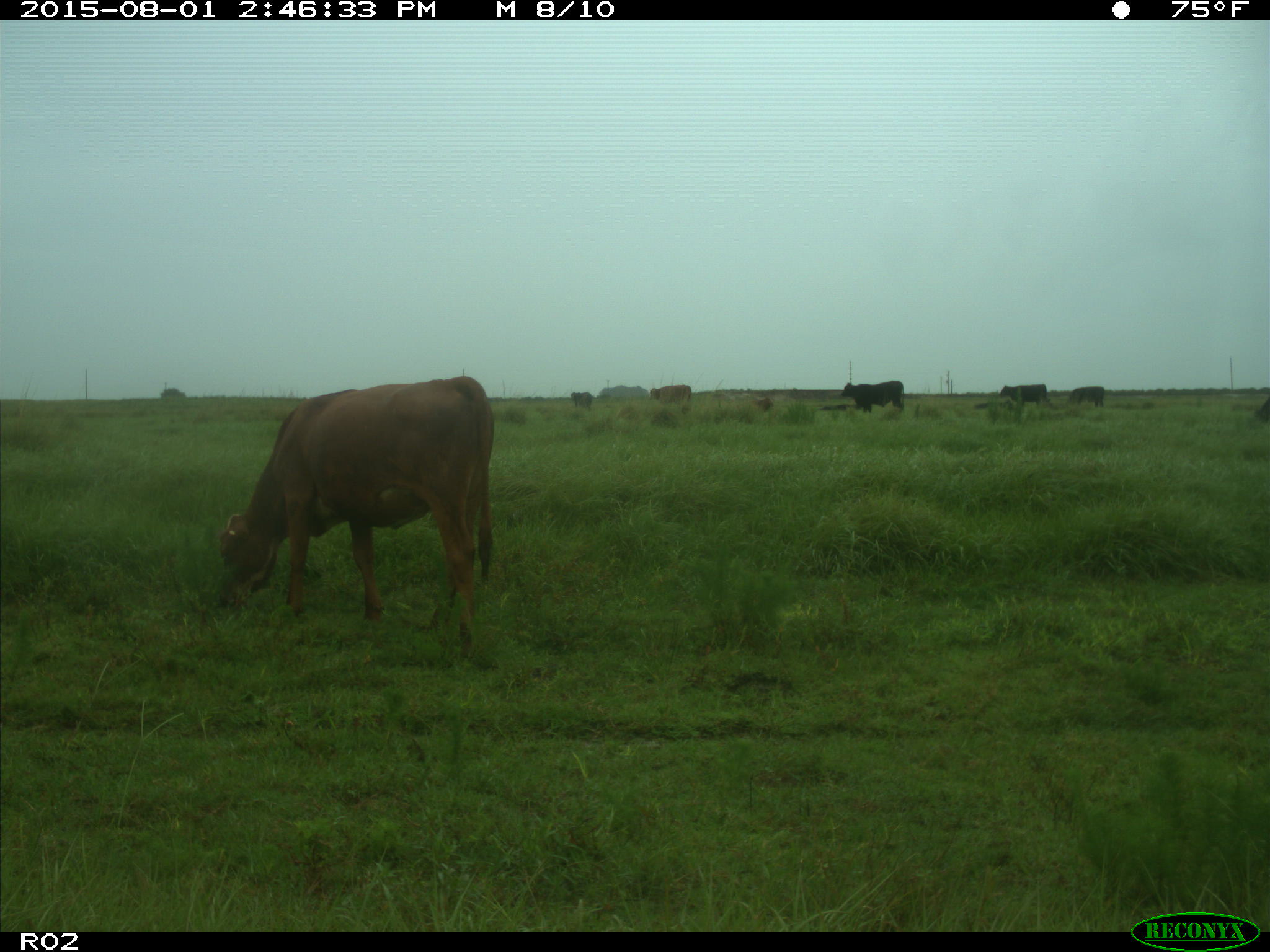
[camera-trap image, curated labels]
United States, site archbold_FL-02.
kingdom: Animalia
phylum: Chordata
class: Mammalia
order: Artiodactyla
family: Bovidae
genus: Bos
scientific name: Bos taurus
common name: domestic cow